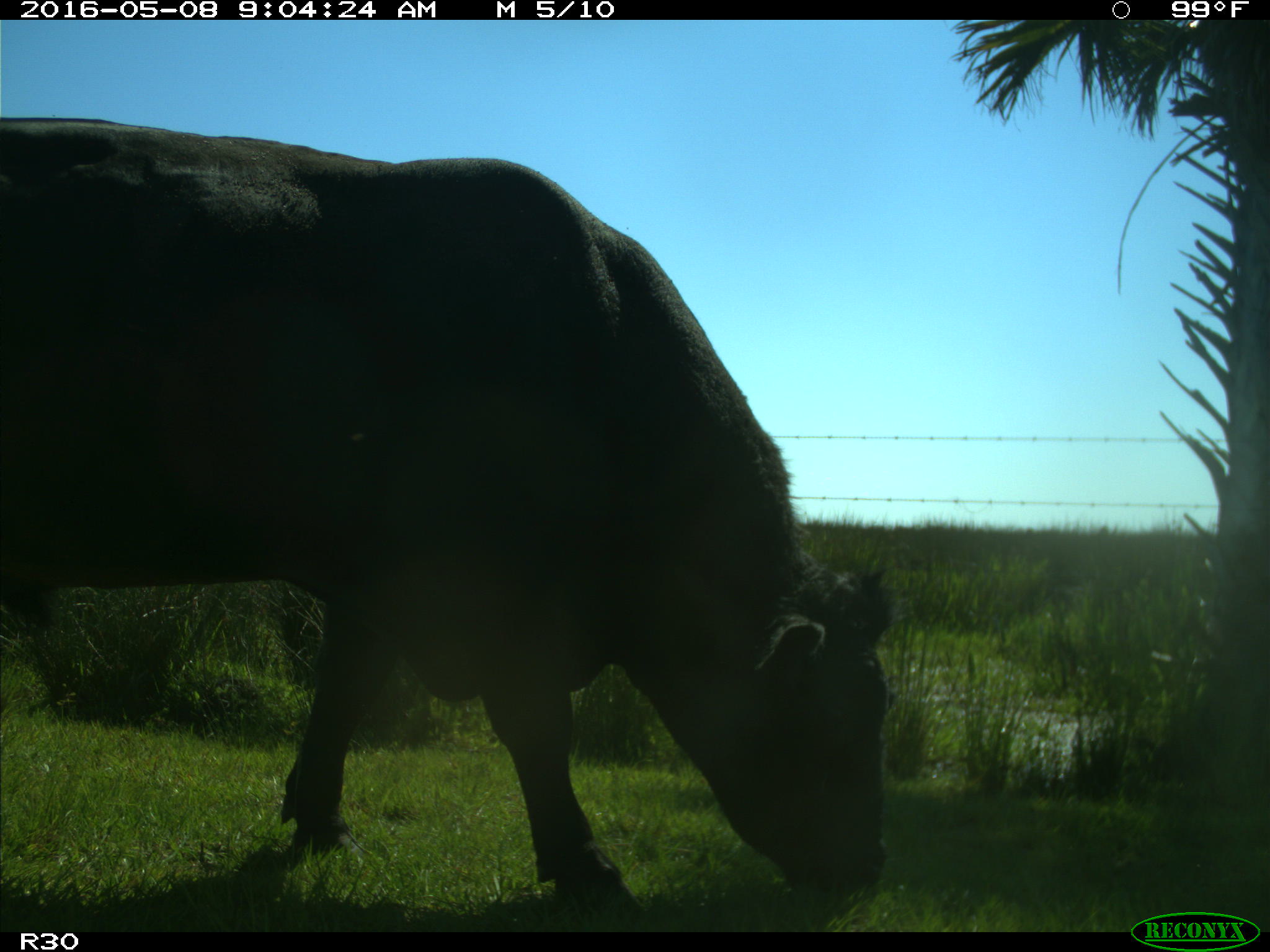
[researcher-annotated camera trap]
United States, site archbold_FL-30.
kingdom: Animalia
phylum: Chordata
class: Mammalia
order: Artiodactyla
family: Bovidae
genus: Bos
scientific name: Bos taurus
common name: domestic cow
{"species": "Bos taurus (domestic cow)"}